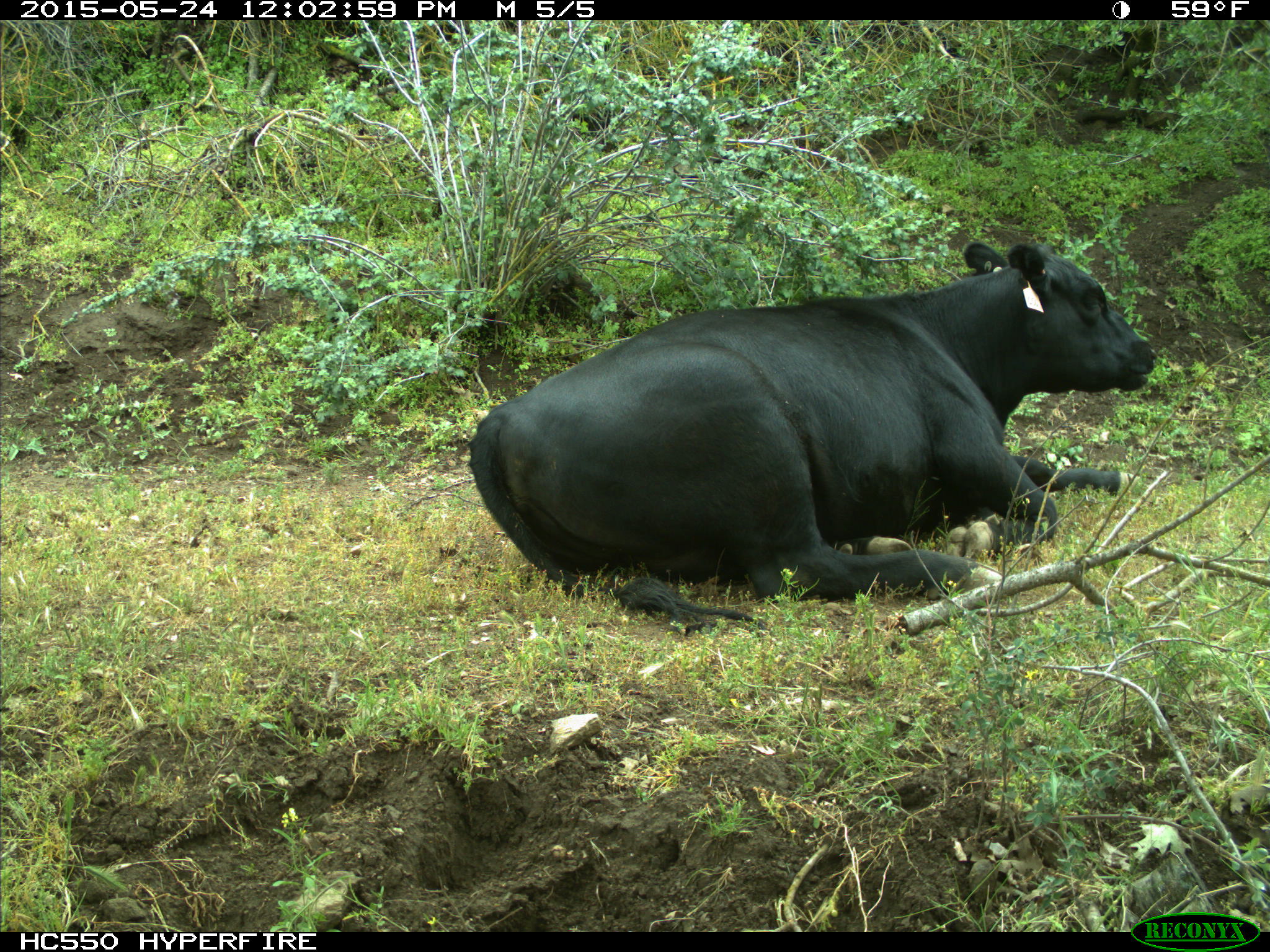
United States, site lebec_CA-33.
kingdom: Animalia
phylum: Chordata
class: Mammalia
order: Artiodactyla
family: Bovidae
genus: Bos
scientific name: Bos taurus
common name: domestic cow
Bos taurus (domestic cow).